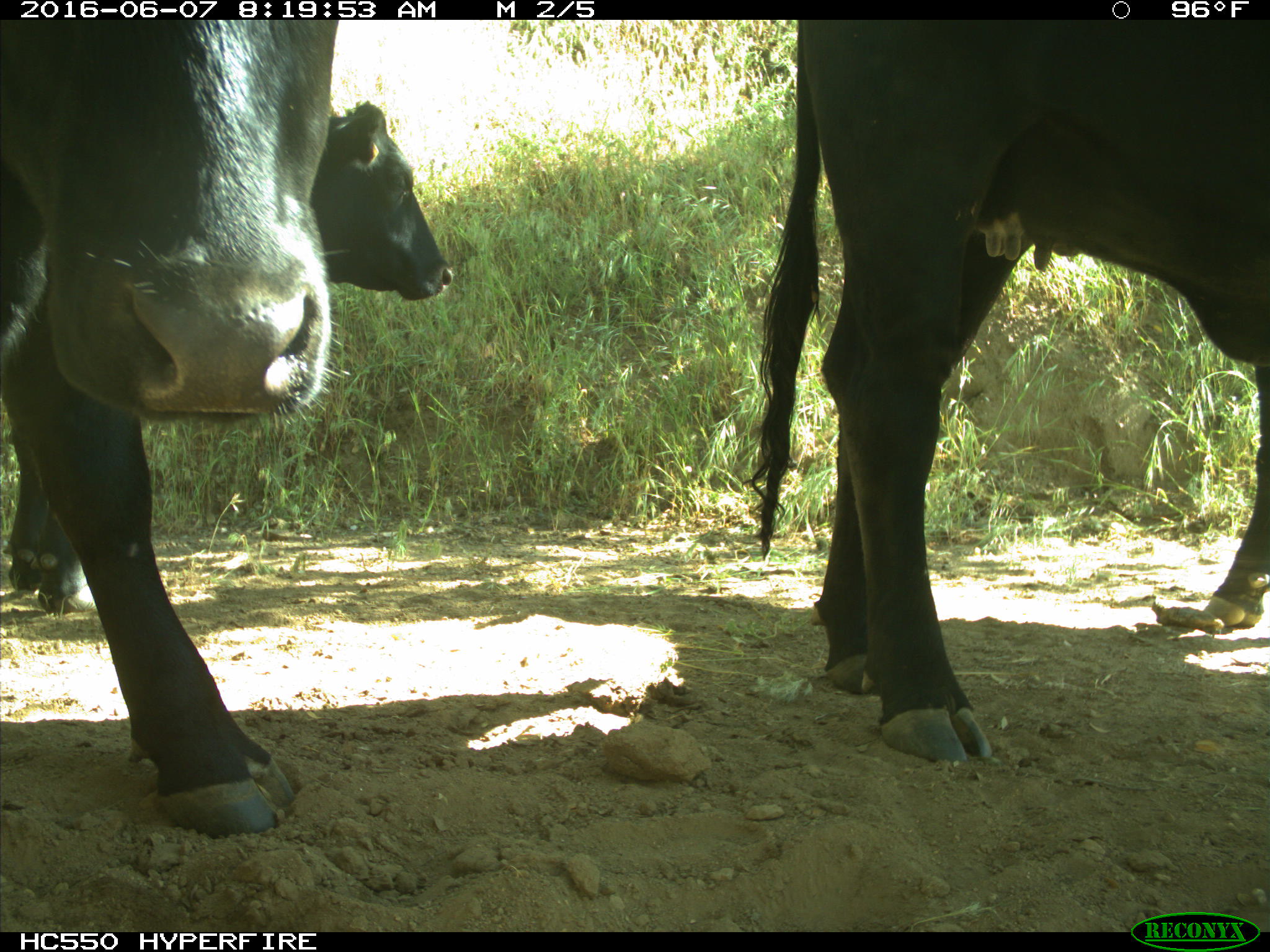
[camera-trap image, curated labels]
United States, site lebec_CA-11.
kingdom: Animalia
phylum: Chordata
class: Mammalia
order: Artiodactyla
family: Bovidae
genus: Bos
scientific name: Bos taurus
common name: domestic cow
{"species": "Bos taurus (domestic cow)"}